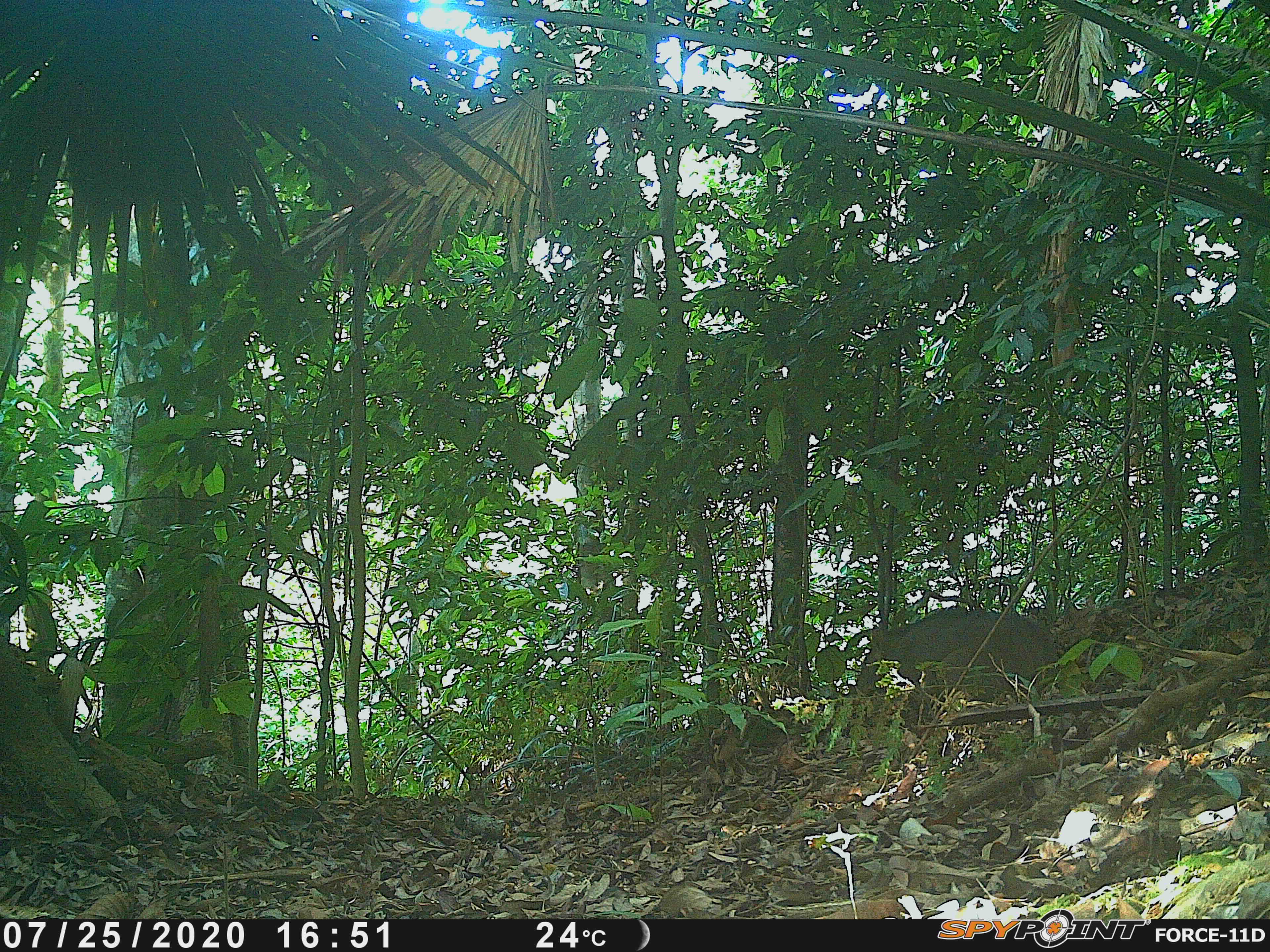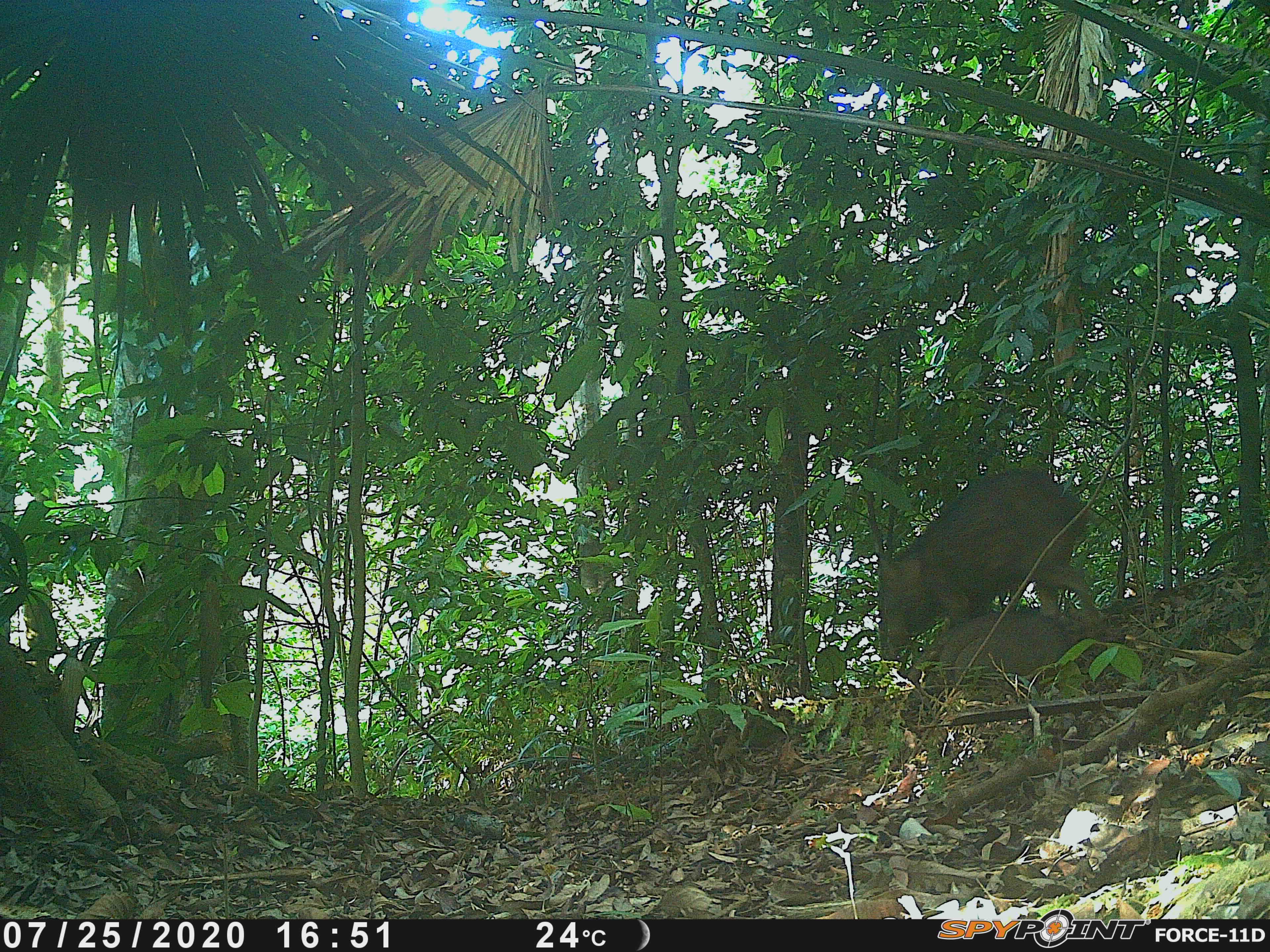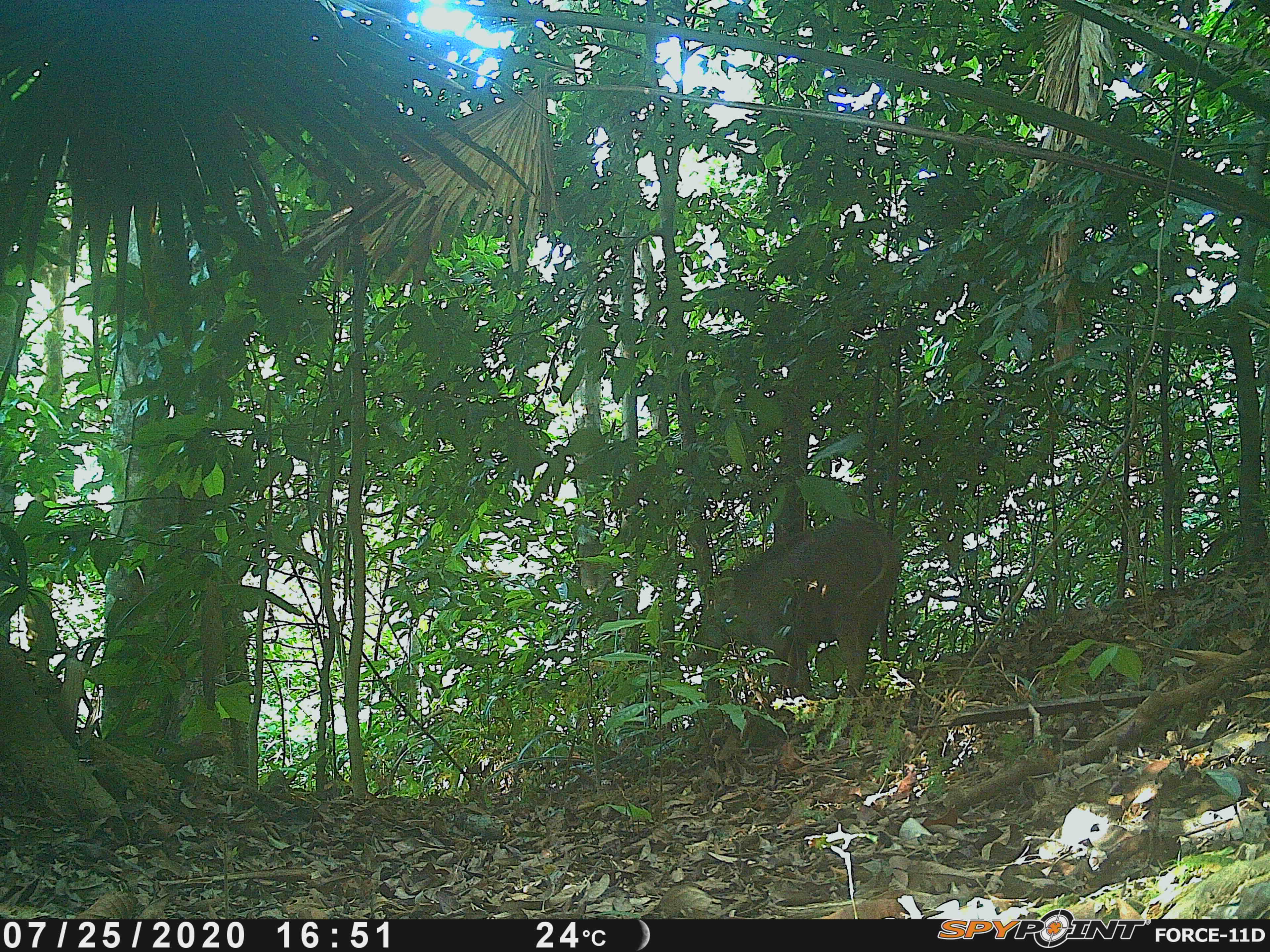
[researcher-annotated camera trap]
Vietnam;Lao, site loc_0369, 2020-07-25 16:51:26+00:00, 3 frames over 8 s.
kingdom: Animalia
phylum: Chordata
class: Mammalia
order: Artiodactyla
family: Suidae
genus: Sus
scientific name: Sus scrofa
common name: eurasian wild pig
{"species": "eurasian wild pig (Sus scrofa)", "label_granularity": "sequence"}